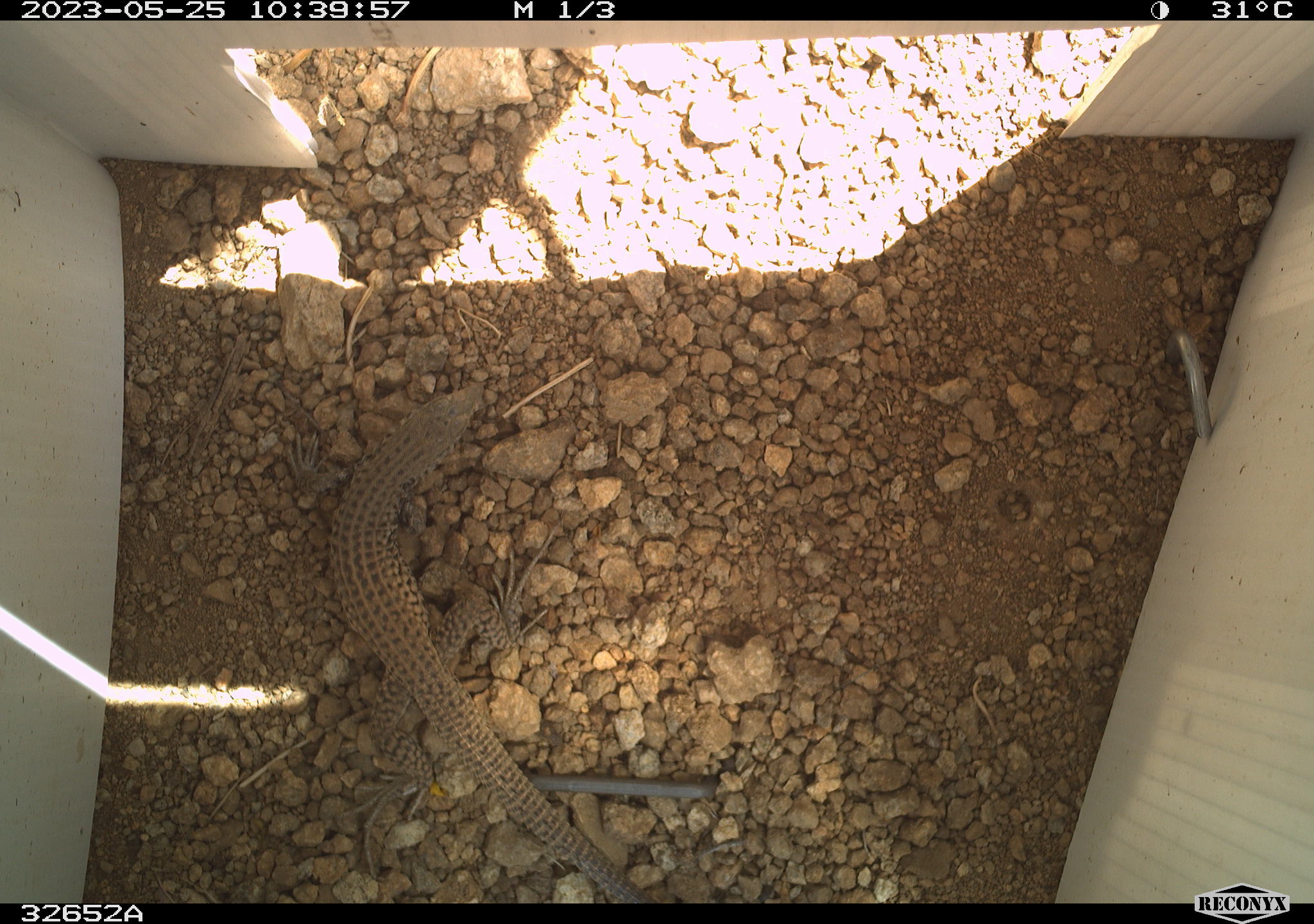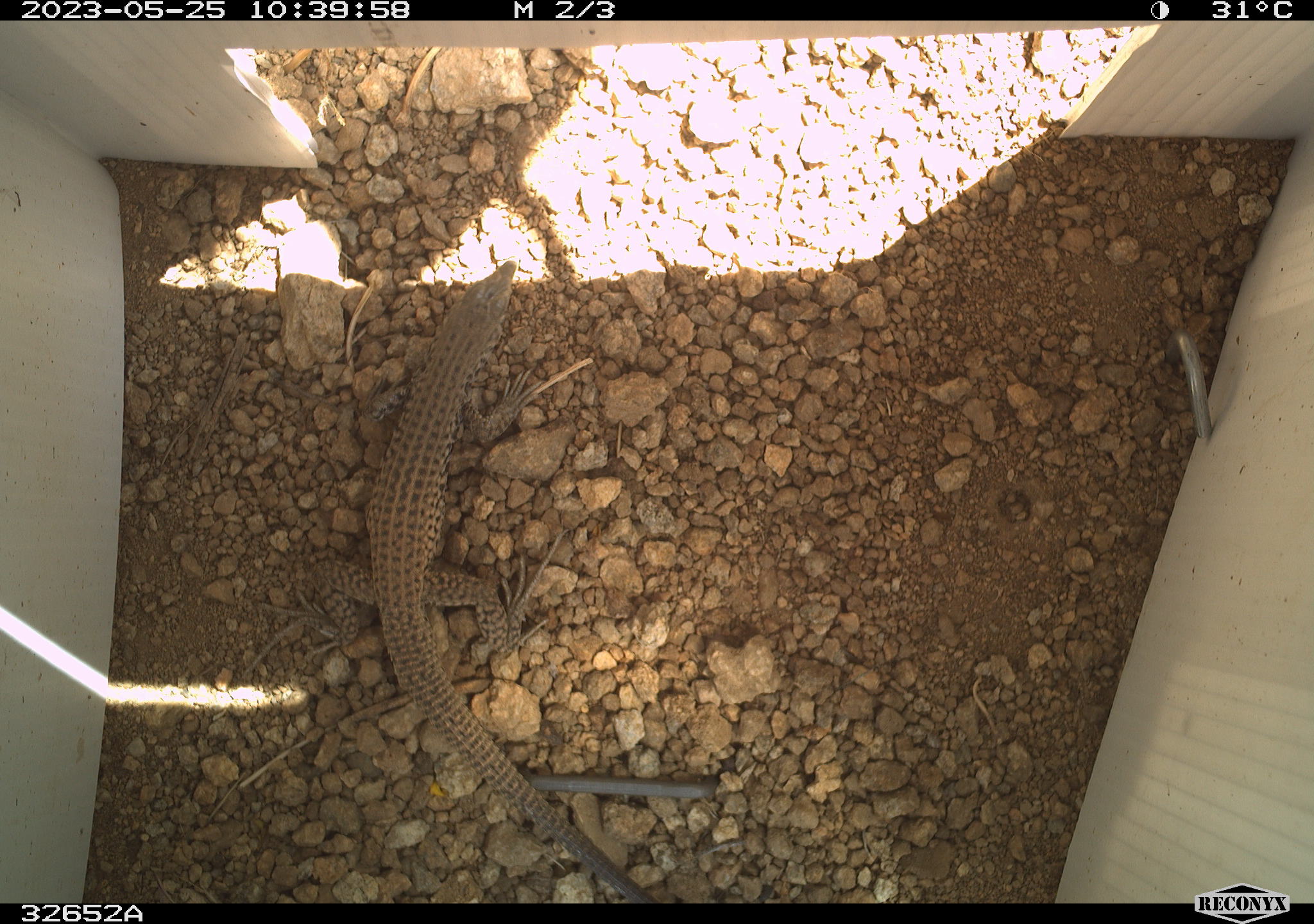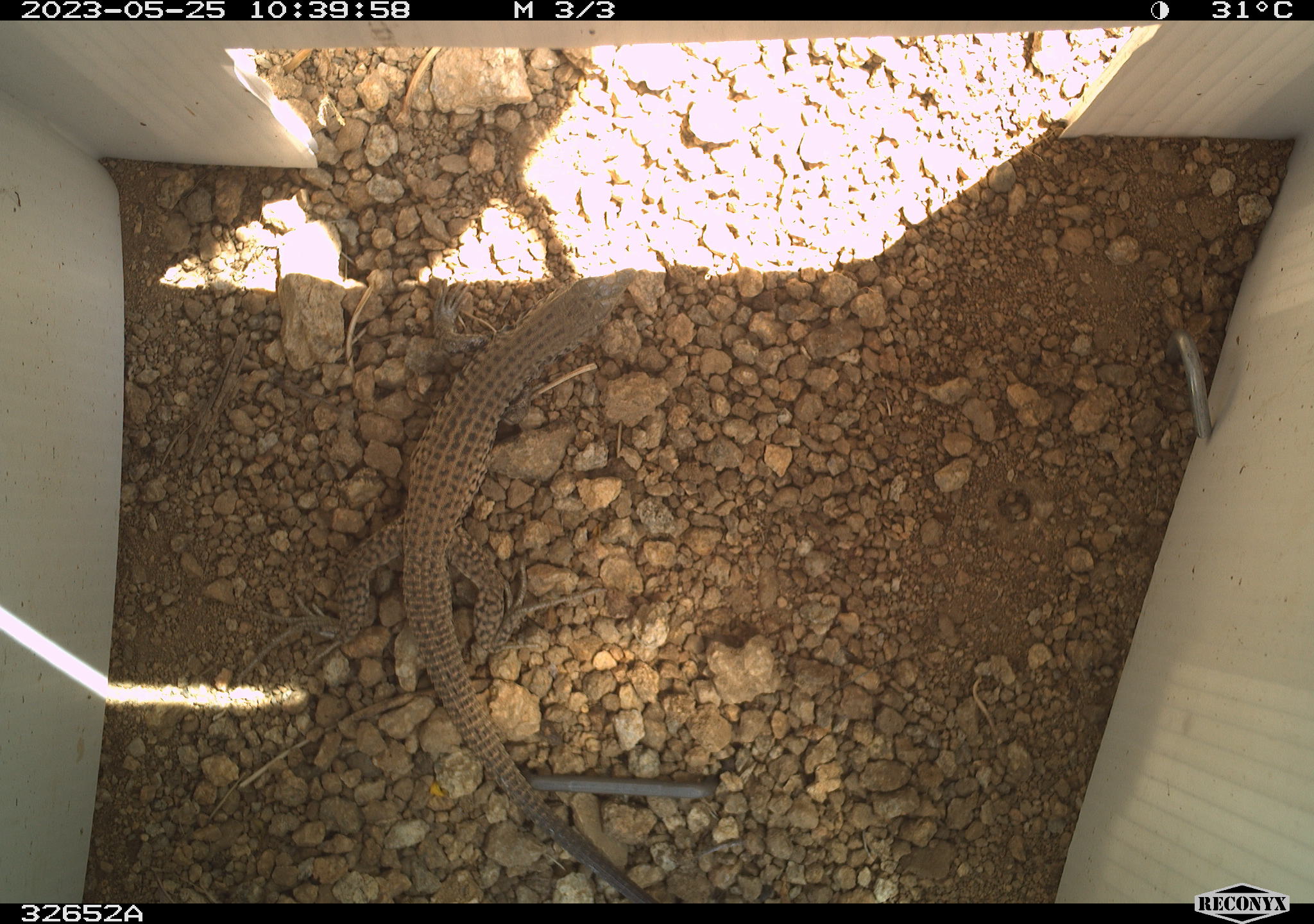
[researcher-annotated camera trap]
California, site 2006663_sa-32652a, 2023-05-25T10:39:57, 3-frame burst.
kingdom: Animalia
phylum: Chordata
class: Reptilia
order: Squamata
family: Teiidae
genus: Aspidoscelis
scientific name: Aspidoscelis tigris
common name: western whiptail